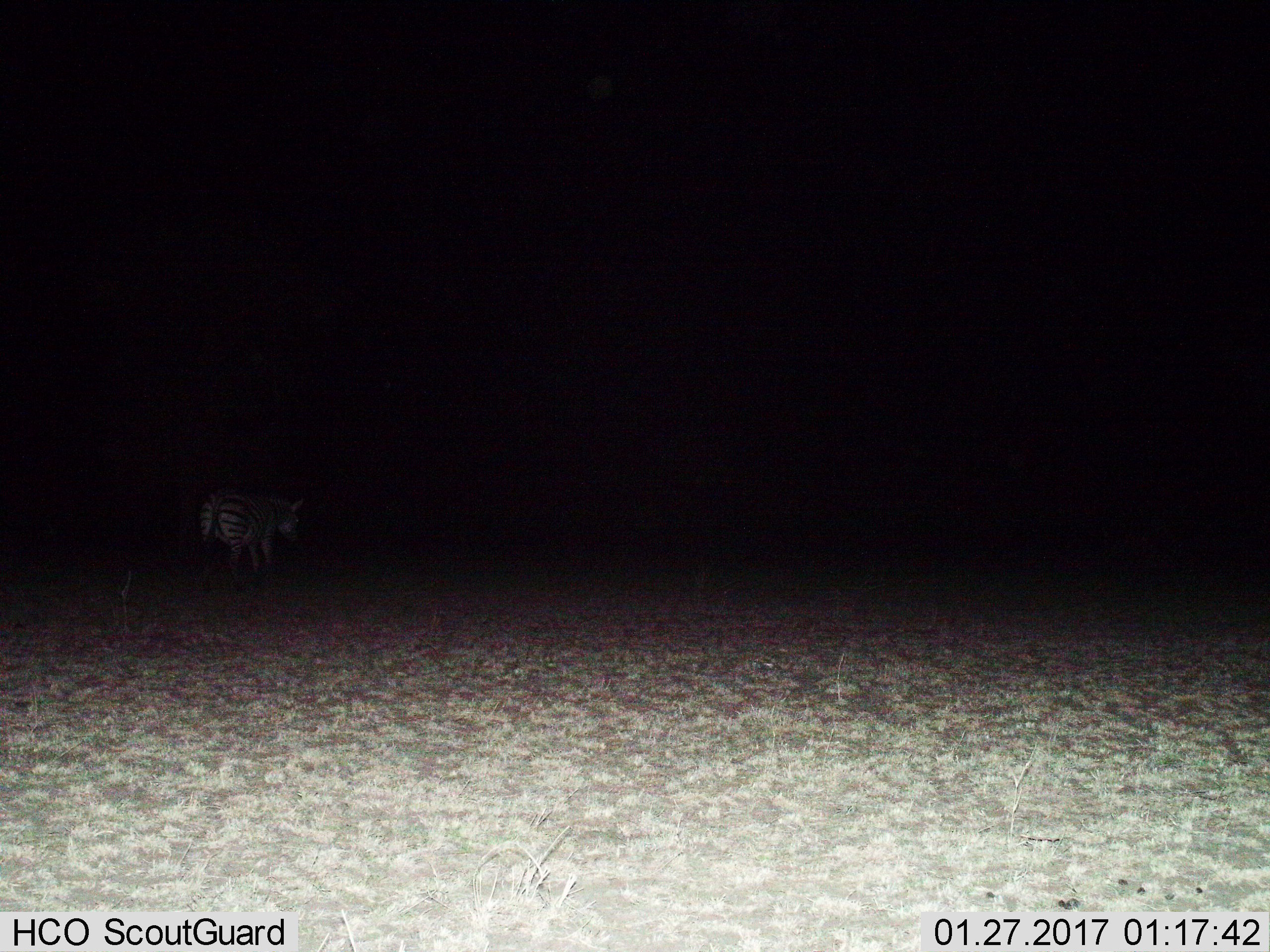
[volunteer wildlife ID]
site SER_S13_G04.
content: unidentified animal